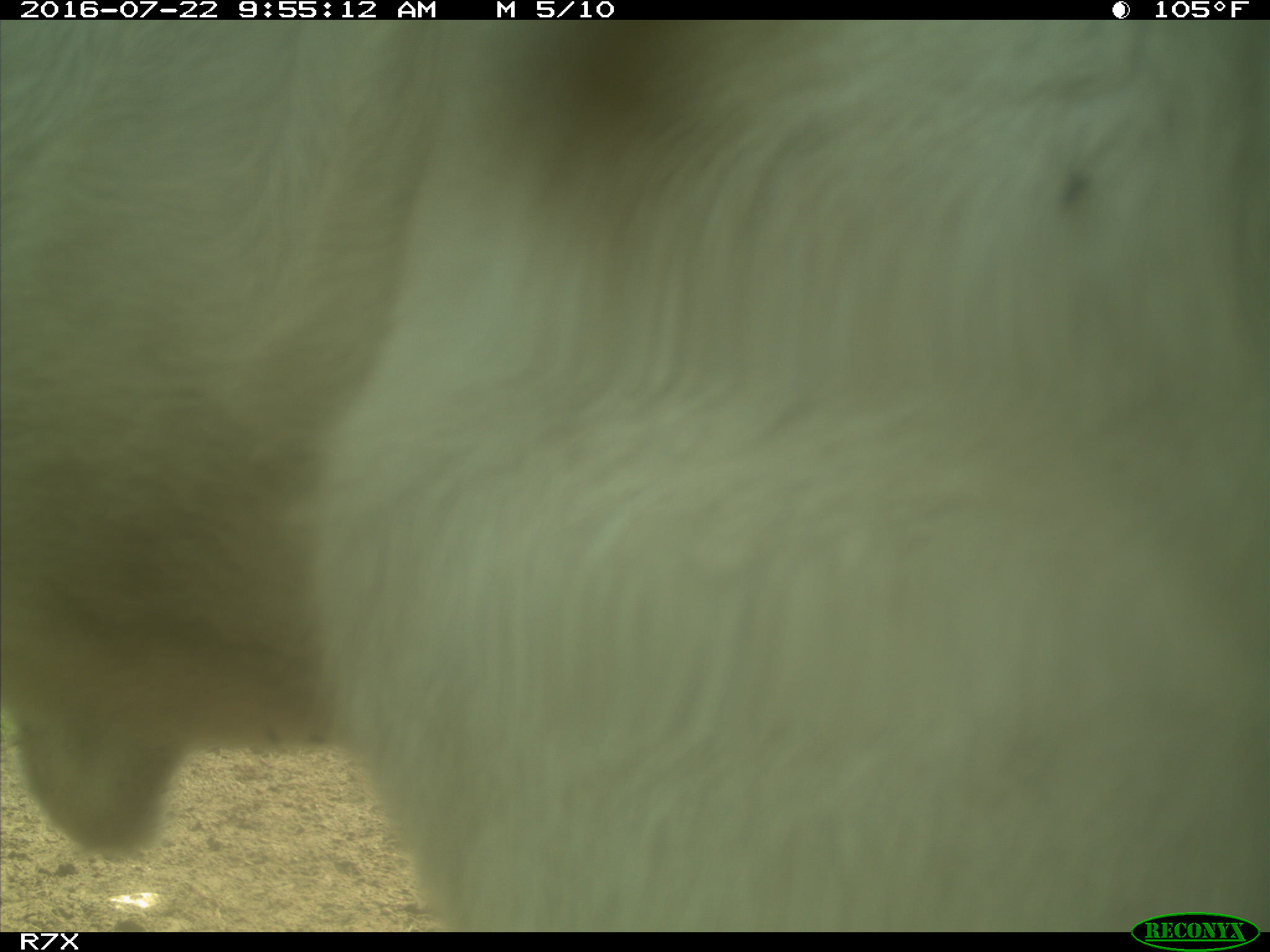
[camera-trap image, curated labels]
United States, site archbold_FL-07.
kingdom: Animalia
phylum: Chordata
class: Mammalia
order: Artiodactyla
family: Bovidae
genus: Bos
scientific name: Bos taurus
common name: domestic cow